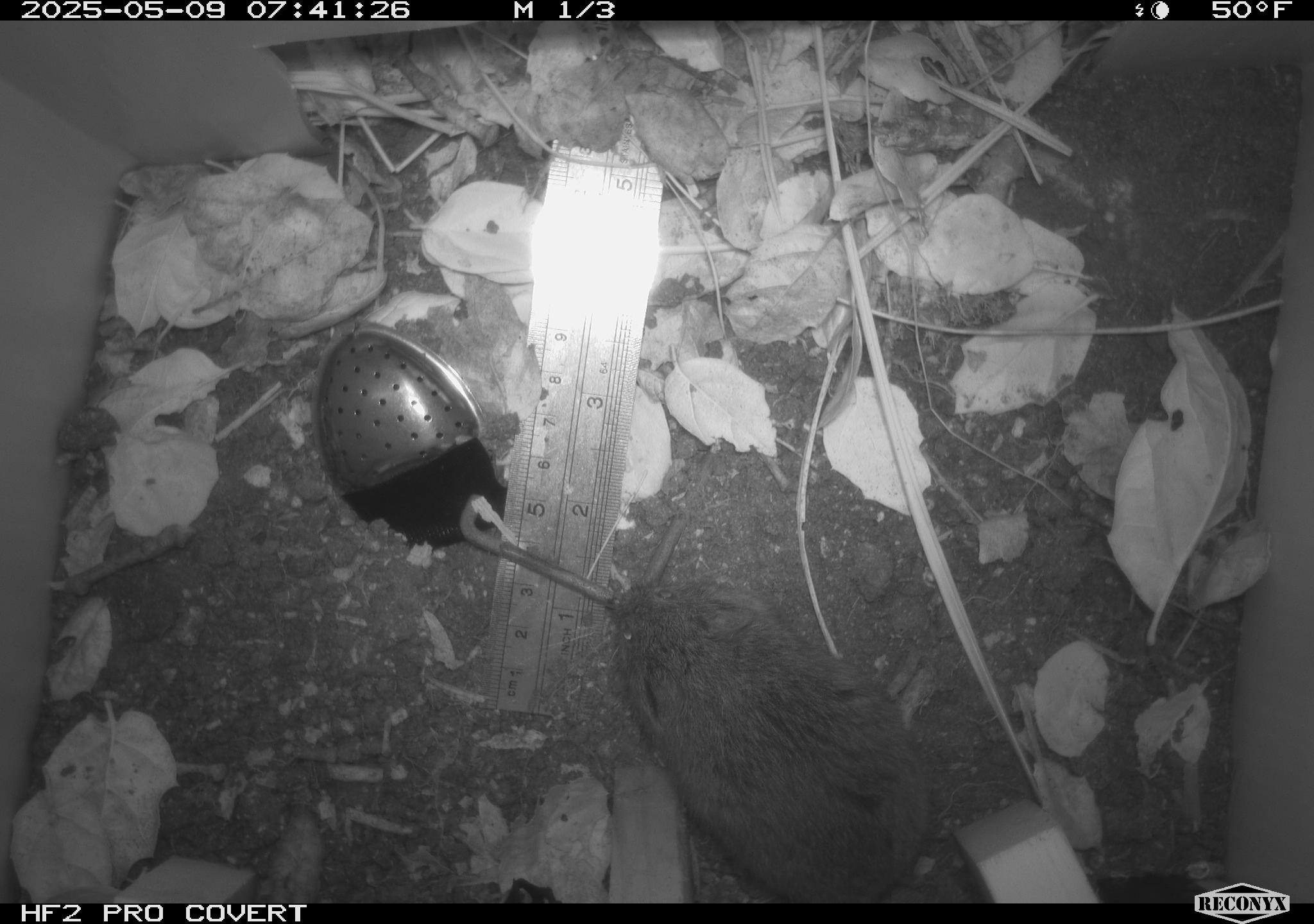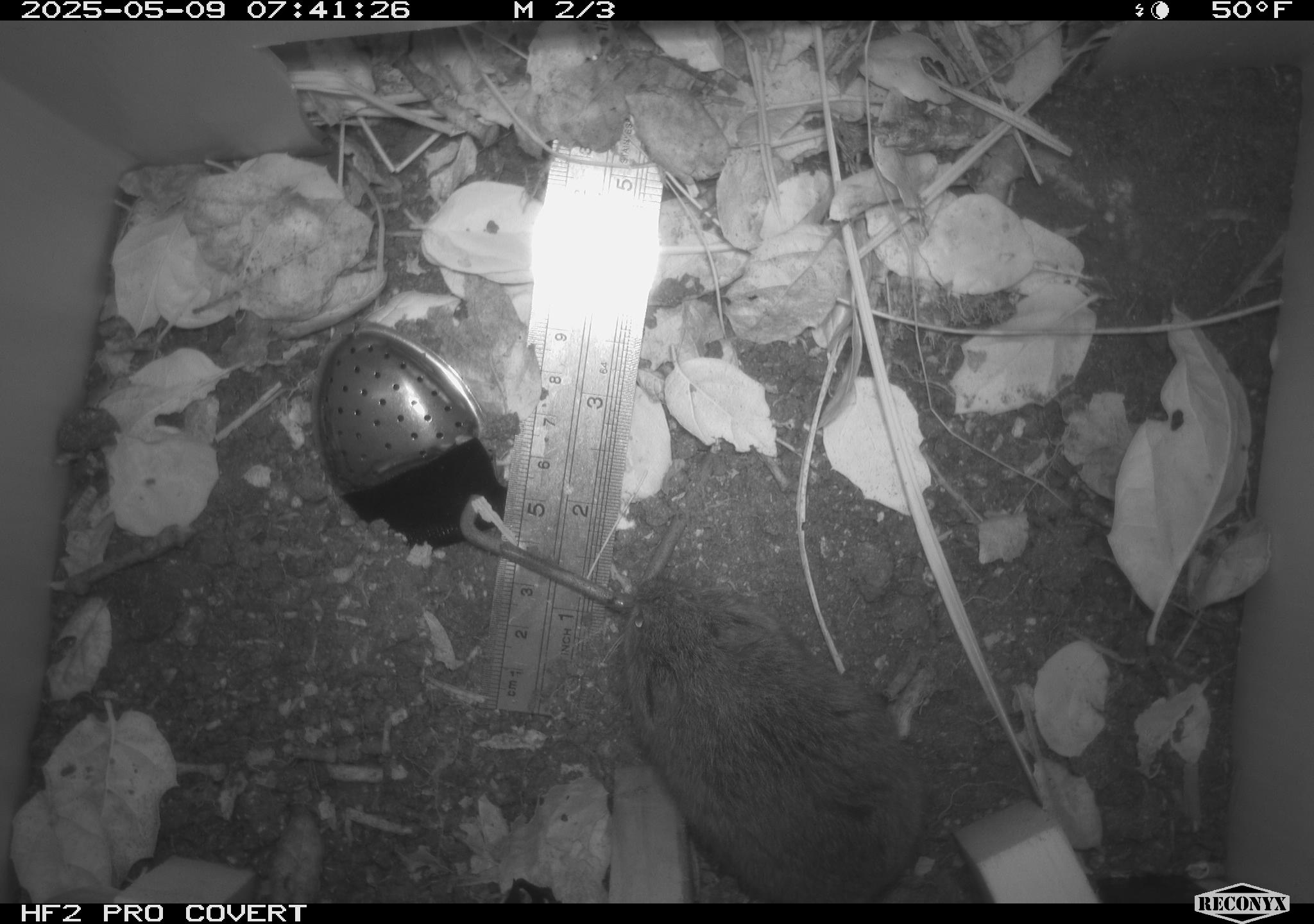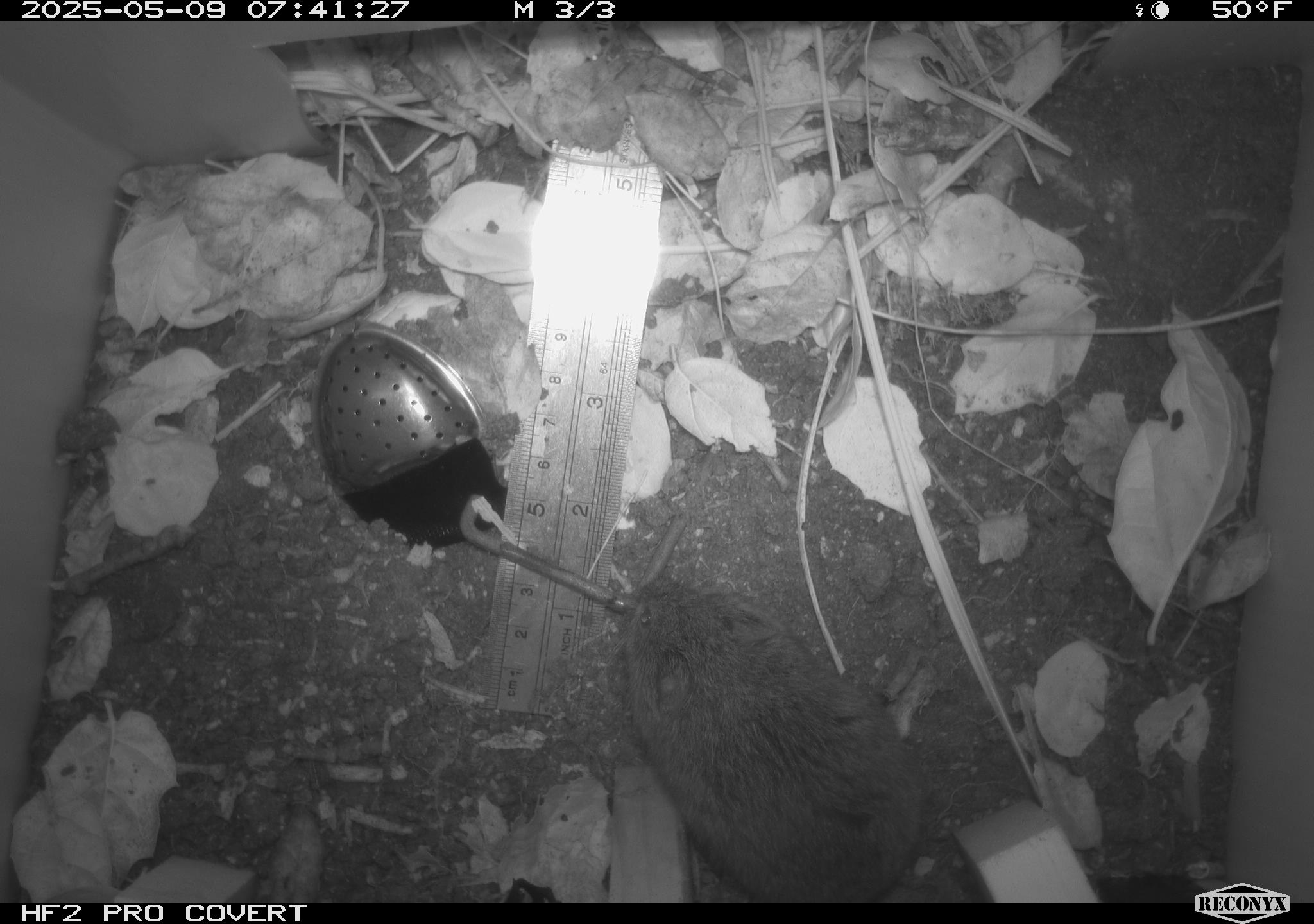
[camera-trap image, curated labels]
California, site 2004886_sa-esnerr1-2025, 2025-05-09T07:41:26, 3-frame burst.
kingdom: Animalia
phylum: Chordata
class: Mammalia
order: Rodentia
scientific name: Rodentia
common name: rodent